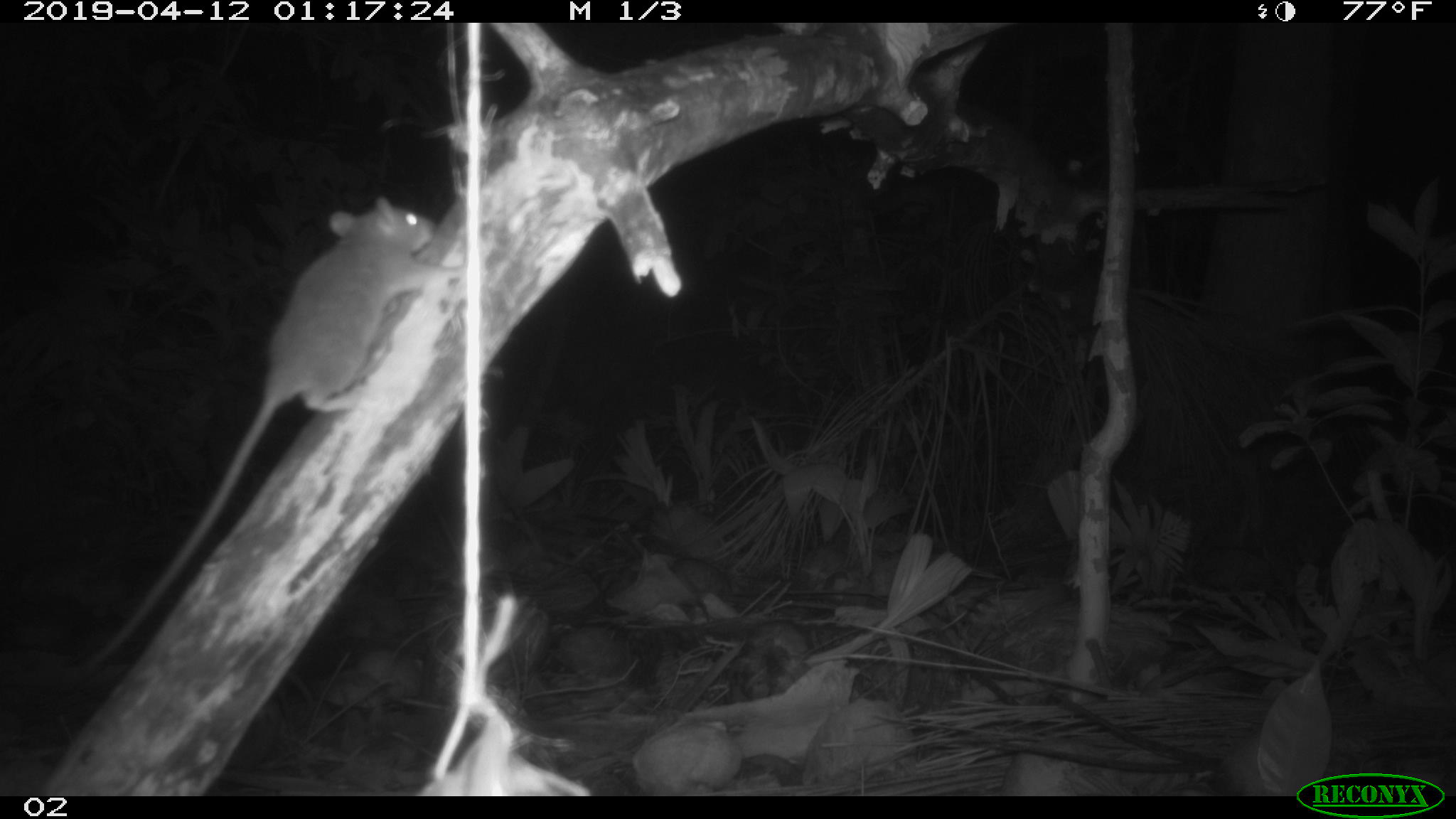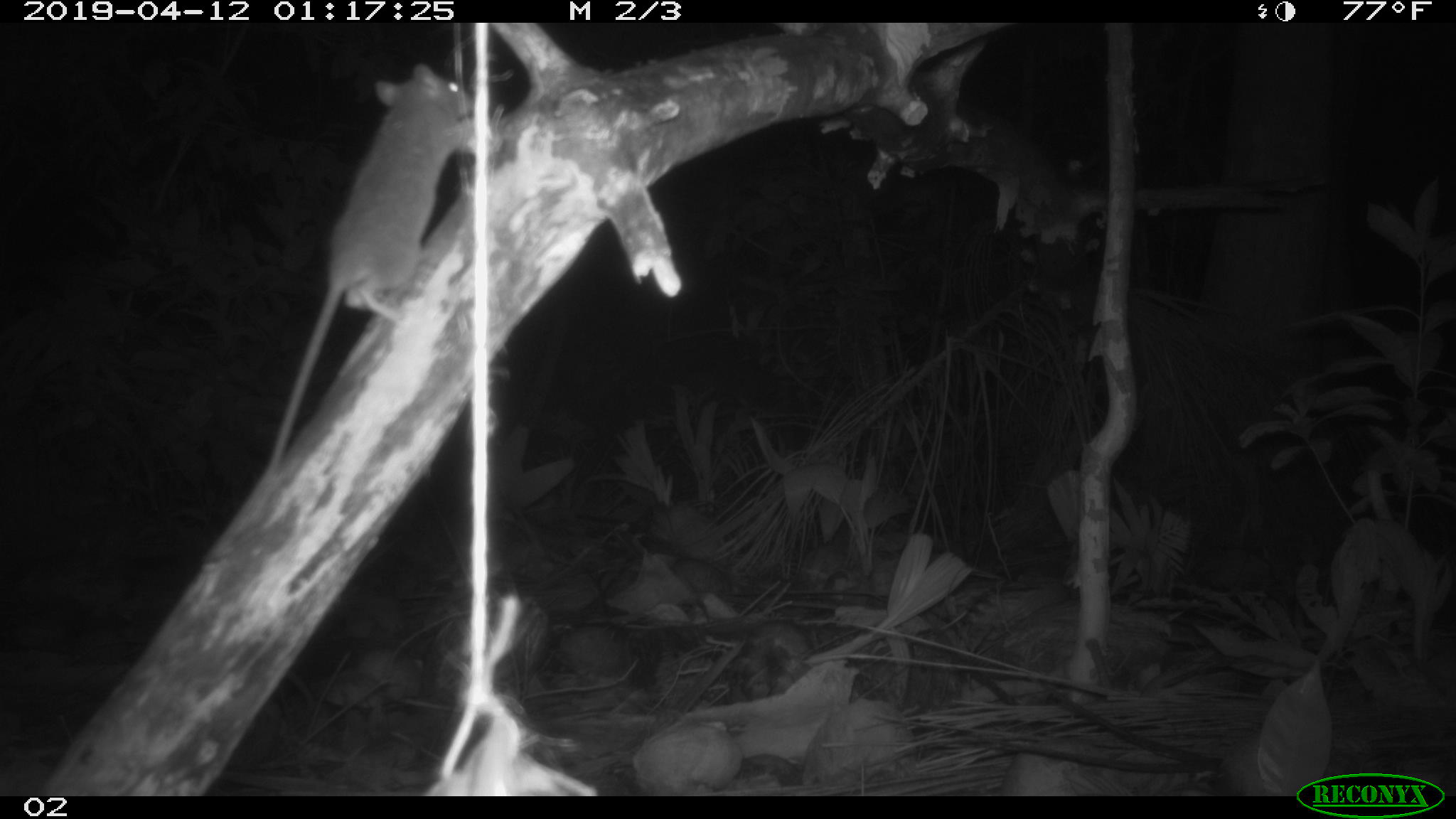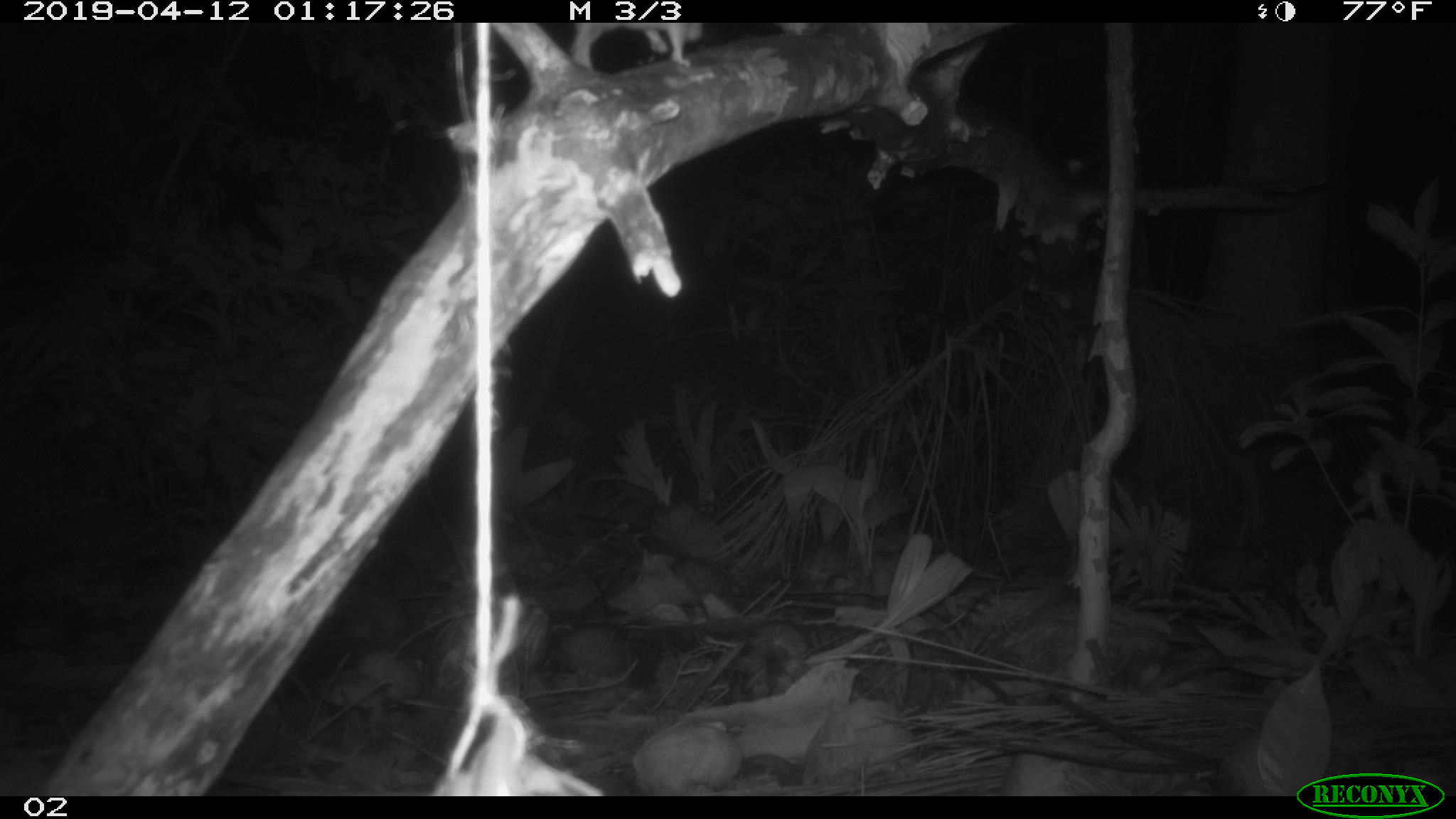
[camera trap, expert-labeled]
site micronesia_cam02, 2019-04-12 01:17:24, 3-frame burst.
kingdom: Animalia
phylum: Chordata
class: Mammalia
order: Rodentia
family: Muridae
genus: Rattus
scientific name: Rattus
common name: rat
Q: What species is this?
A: Rat (Rattus).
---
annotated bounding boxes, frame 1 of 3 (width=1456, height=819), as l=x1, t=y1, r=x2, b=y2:
rat: l=67, t=198, r=464, b=686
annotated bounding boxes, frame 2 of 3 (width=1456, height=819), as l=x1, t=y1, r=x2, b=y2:
rat: l=246, t=68, r=480, b=457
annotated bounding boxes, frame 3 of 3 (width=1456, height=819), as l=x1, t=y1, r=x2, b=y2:
rat: l=565, t=22, r=707, b=73